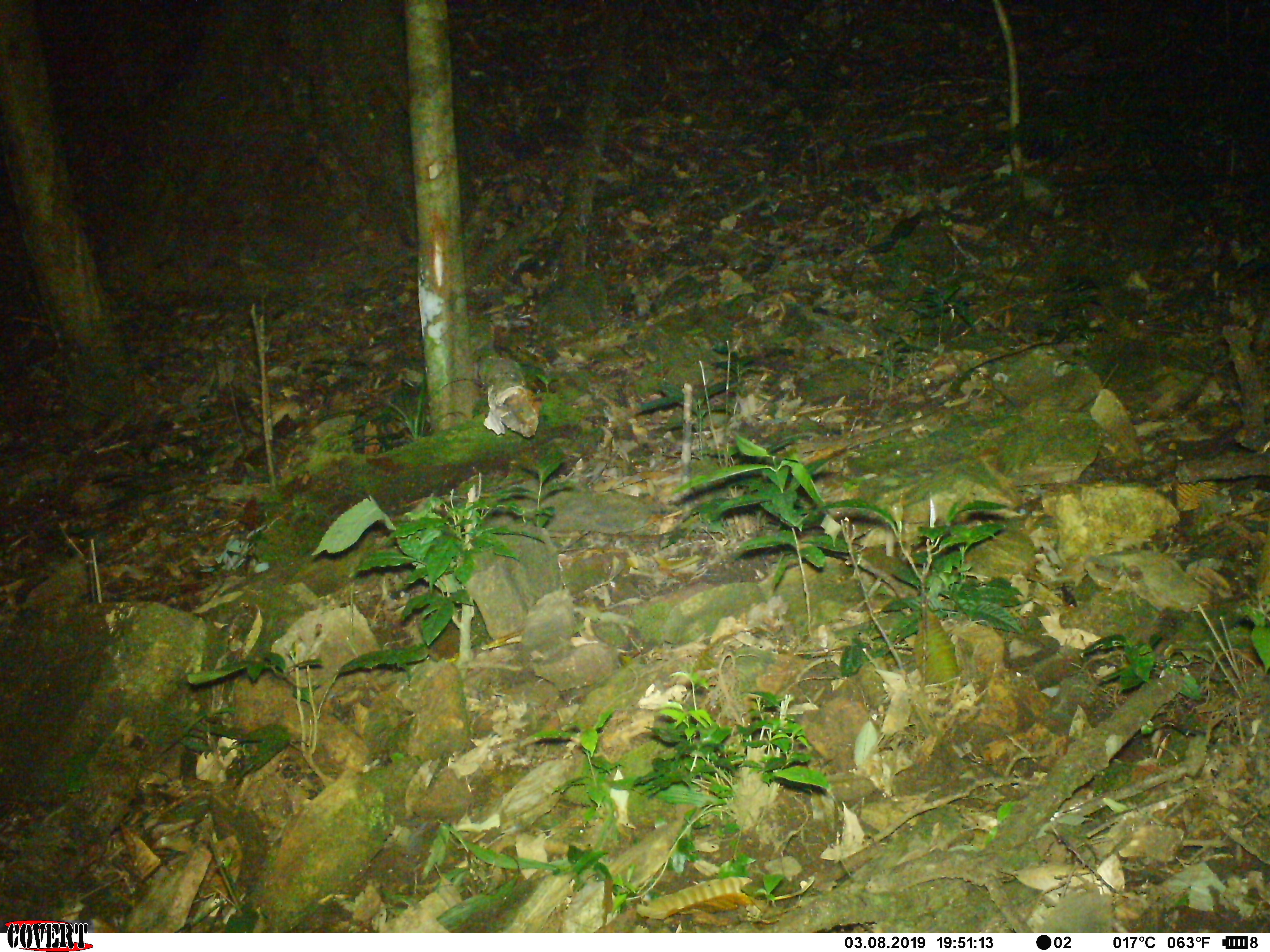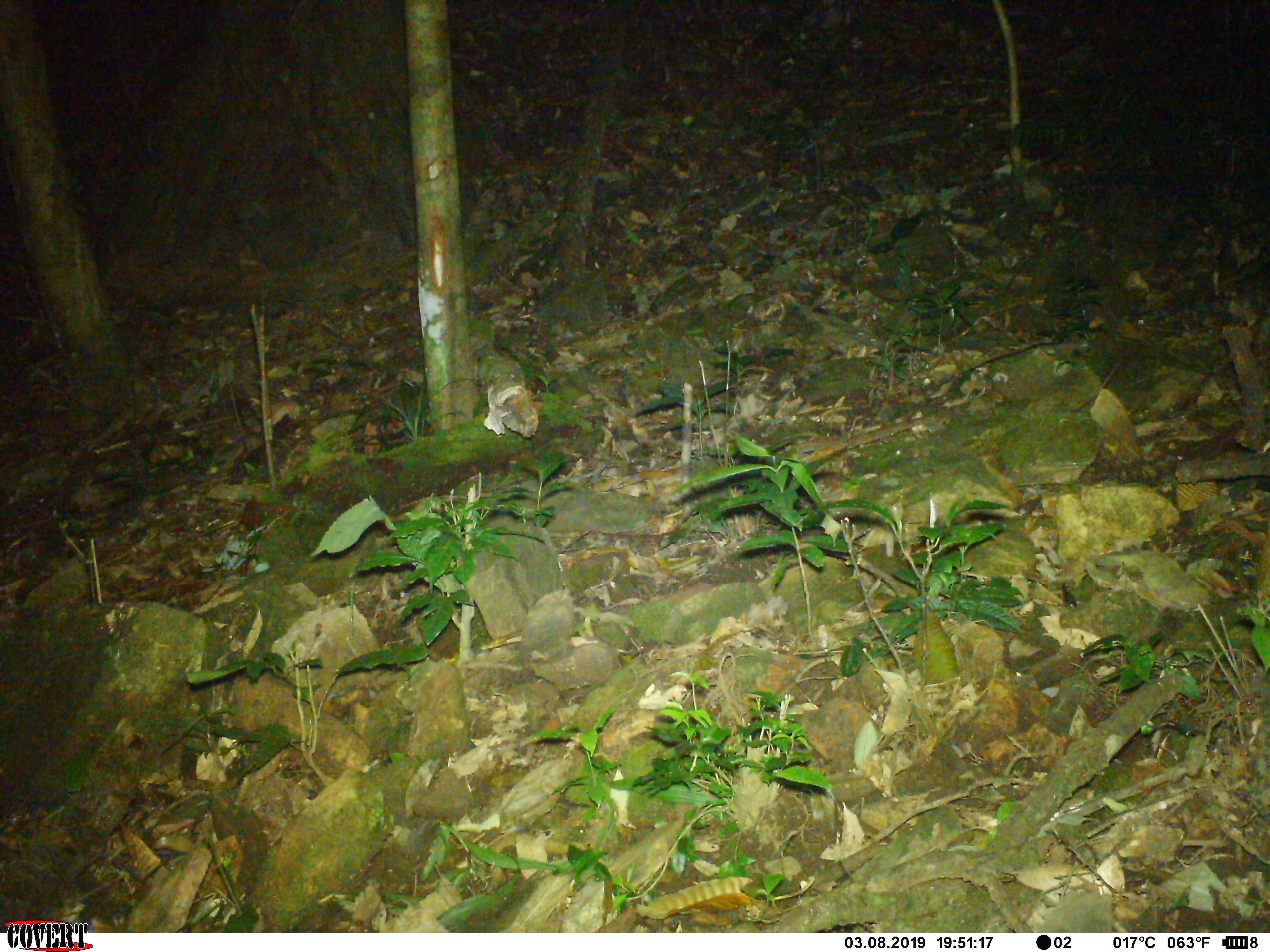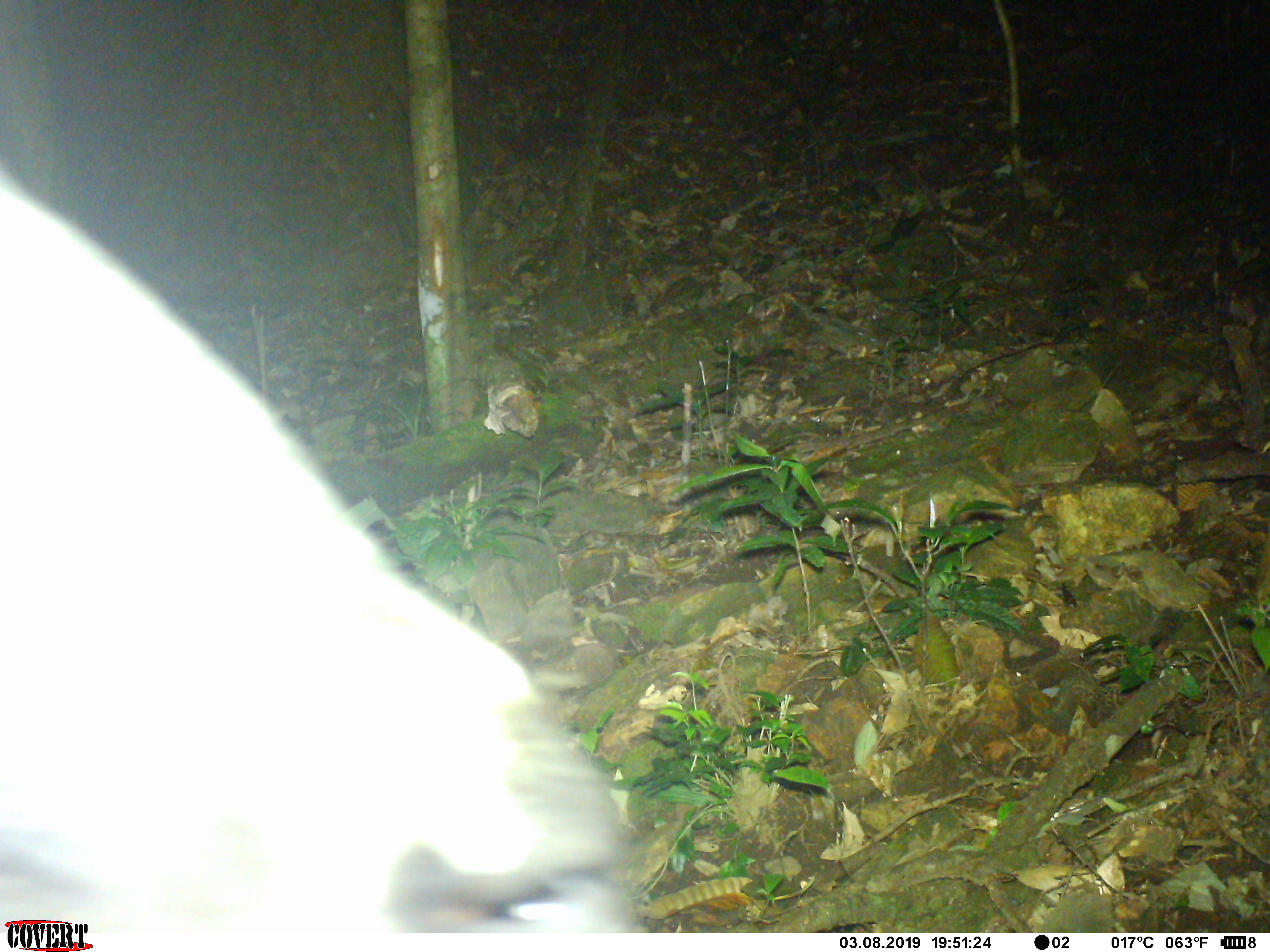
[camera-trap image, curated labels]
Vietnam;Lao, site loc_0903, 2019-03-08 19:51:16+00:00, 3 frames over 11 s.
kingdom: Animalia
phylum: Chordata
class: Mammalia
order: Artiodactyla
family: Bovidae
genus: Capricornis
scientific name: Capricornis sumatraensis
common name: chinese serow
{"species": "chinese serow (Capricornis sumatraensis)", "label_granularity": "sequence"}